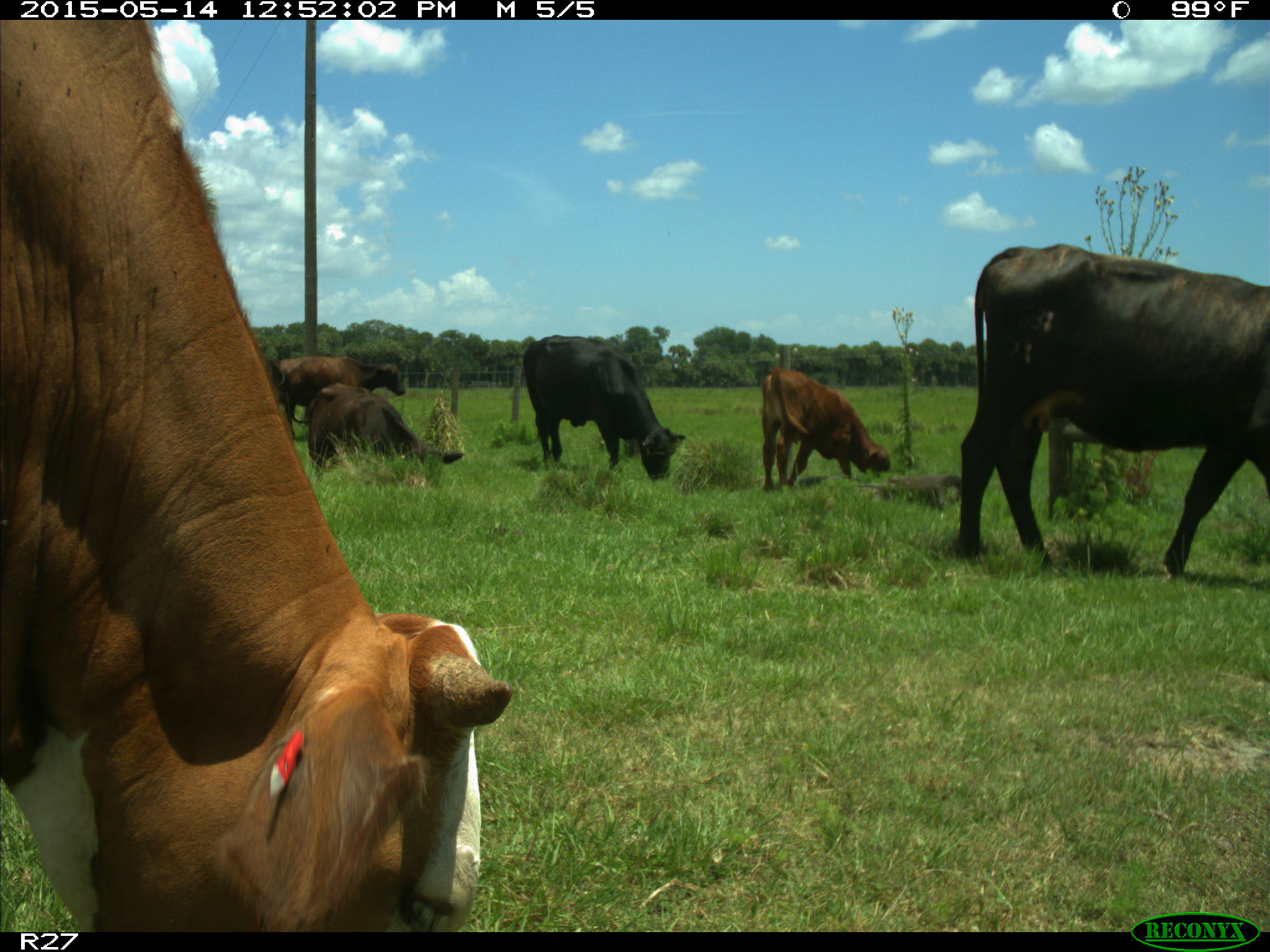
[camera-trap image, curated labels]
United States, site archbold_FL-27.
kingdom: Animalia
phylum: Chordata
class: Mammalia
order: Artiodactyla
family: Bovidae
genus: Bos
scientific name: Bos taurus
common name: domestic cow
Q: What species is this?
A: Bos taurus (domestic cow).